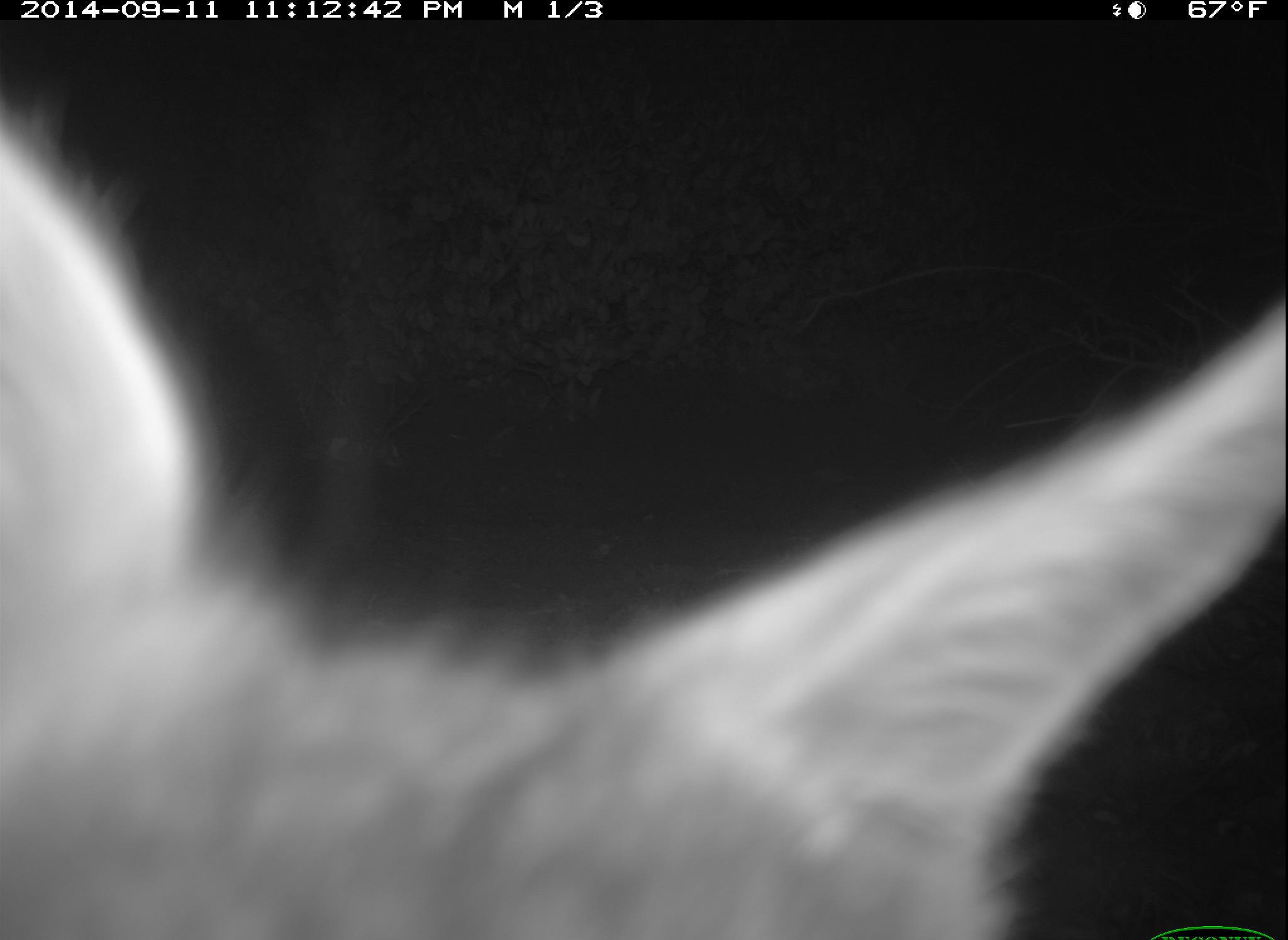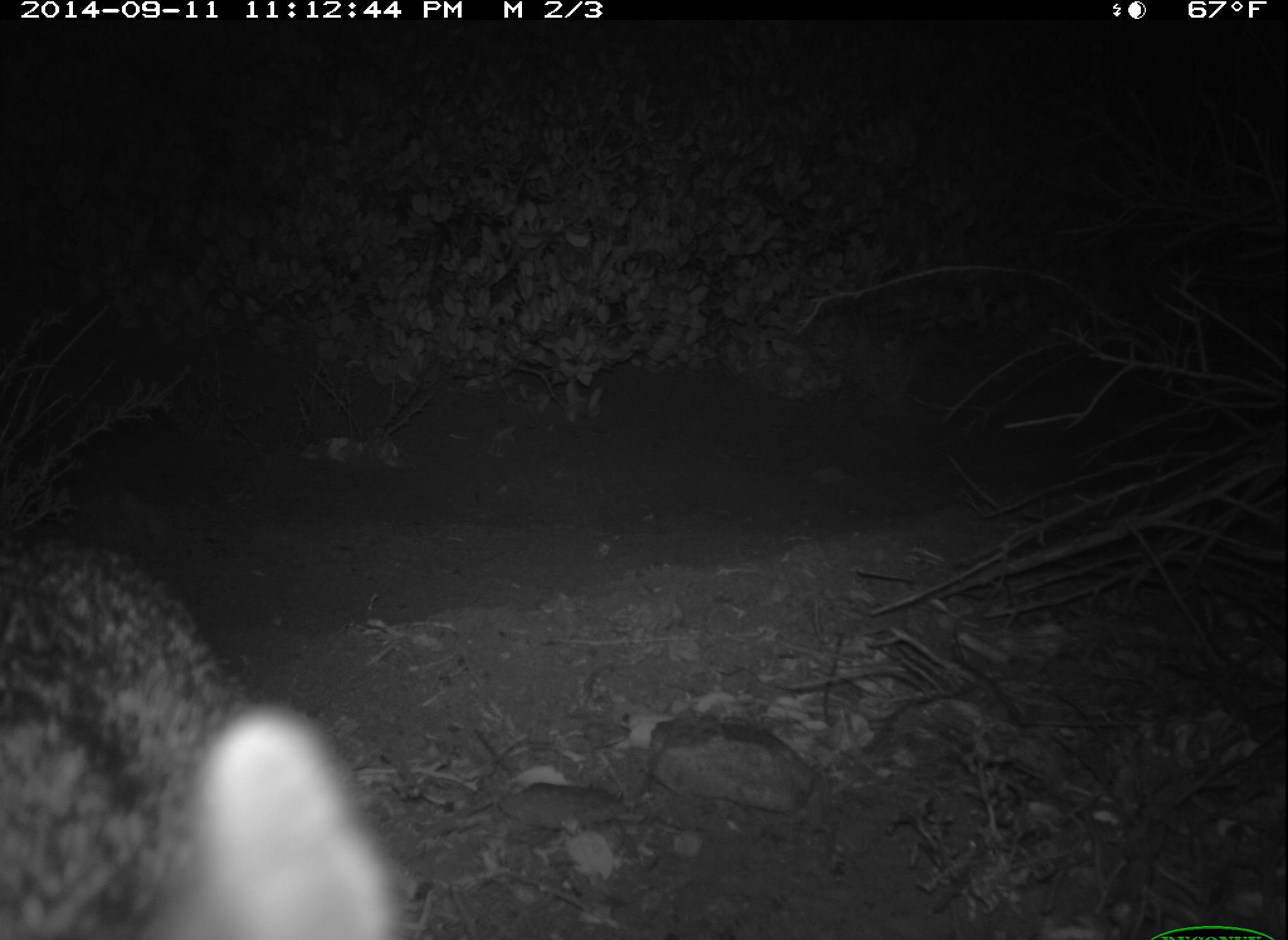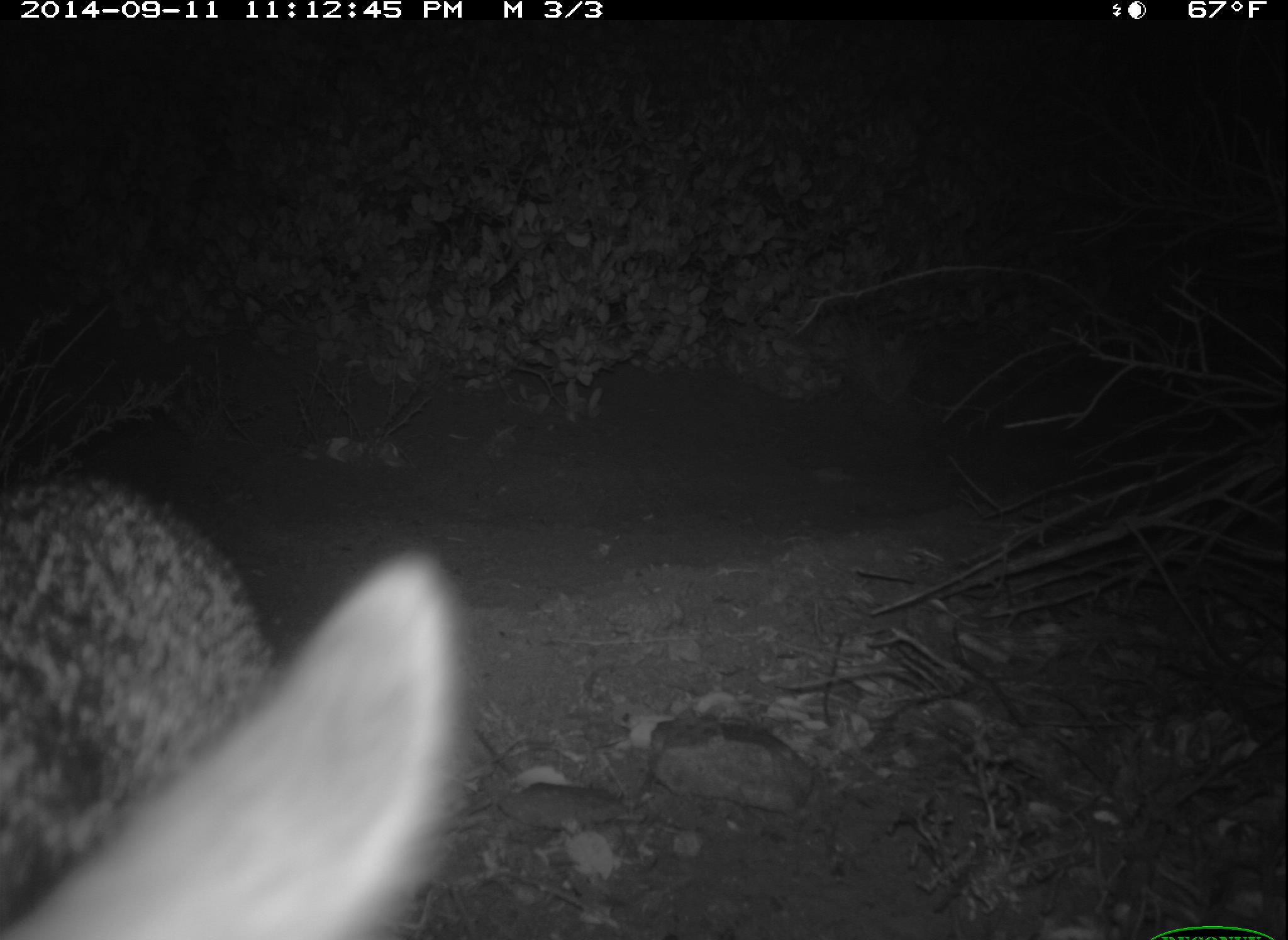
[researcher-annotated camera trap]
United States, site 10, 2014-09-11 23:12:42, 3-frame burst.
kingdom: Animalia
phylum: Chordata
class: Mammalia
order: Carnivora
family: Canidae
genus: Urocyon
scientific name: Urocyon cinereoargenteus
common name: gray fox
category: fox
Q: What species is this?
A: Fox (gray fox) (Urocyon cinereoargenteus).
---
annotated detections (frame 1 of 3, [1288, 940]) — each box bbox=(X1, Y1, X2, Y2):
fox: bbox=(0, 99, 1288, 939)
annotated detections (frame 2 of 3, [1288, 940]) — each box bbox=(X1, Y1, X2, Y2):
fox: bbox=(1, 529, 417, 940)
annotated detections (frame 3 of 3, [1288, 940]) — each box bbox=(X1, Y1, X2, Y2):
fox: bbox=(1, 483, 465, 940)